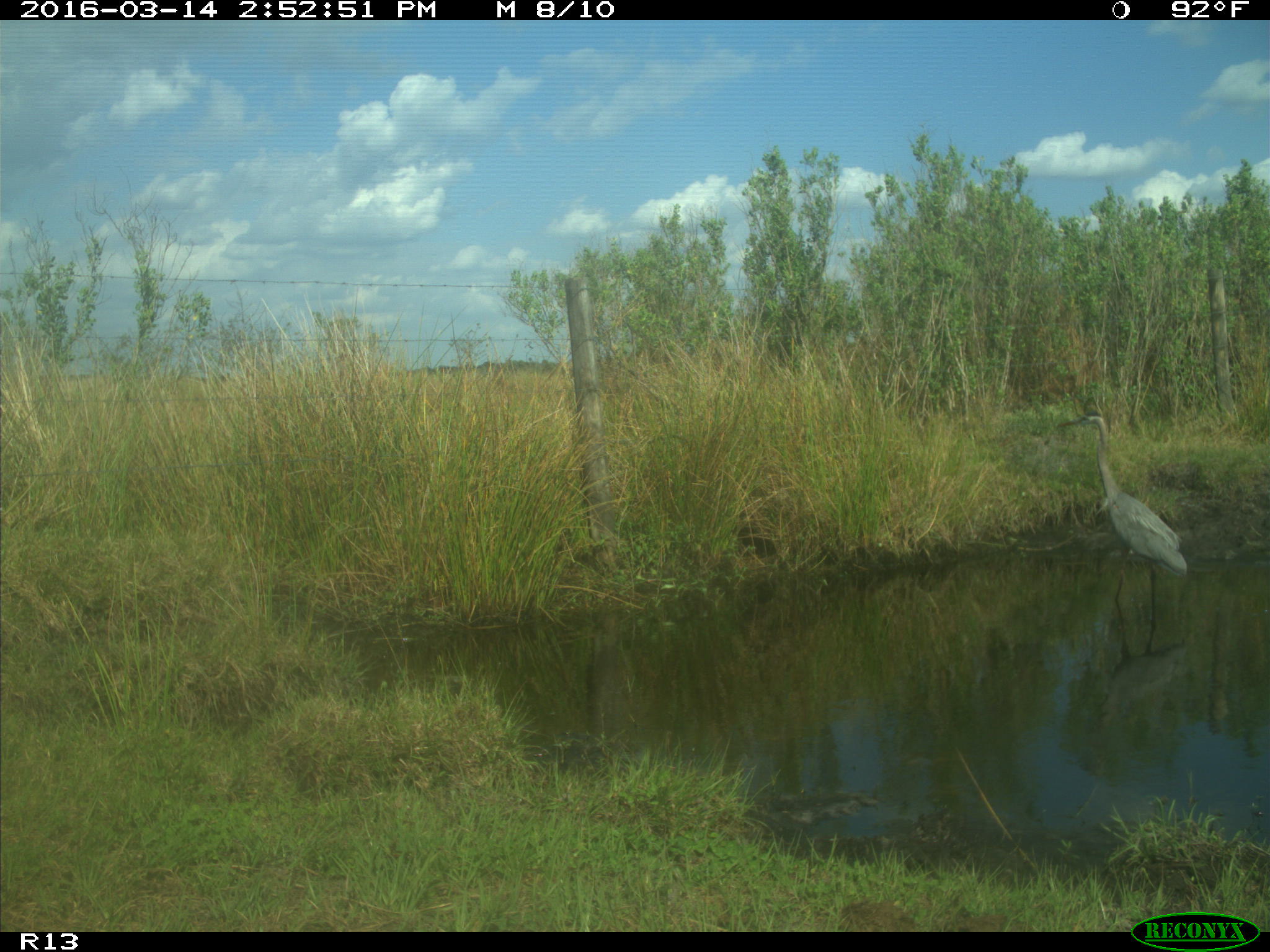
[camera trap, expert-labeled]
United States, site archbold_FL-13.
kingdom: Animalia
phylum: Chordata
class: Aves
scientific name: Aves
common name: birds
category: unidentified bird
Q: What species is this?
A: Unidentified bird (birds) (Aves).